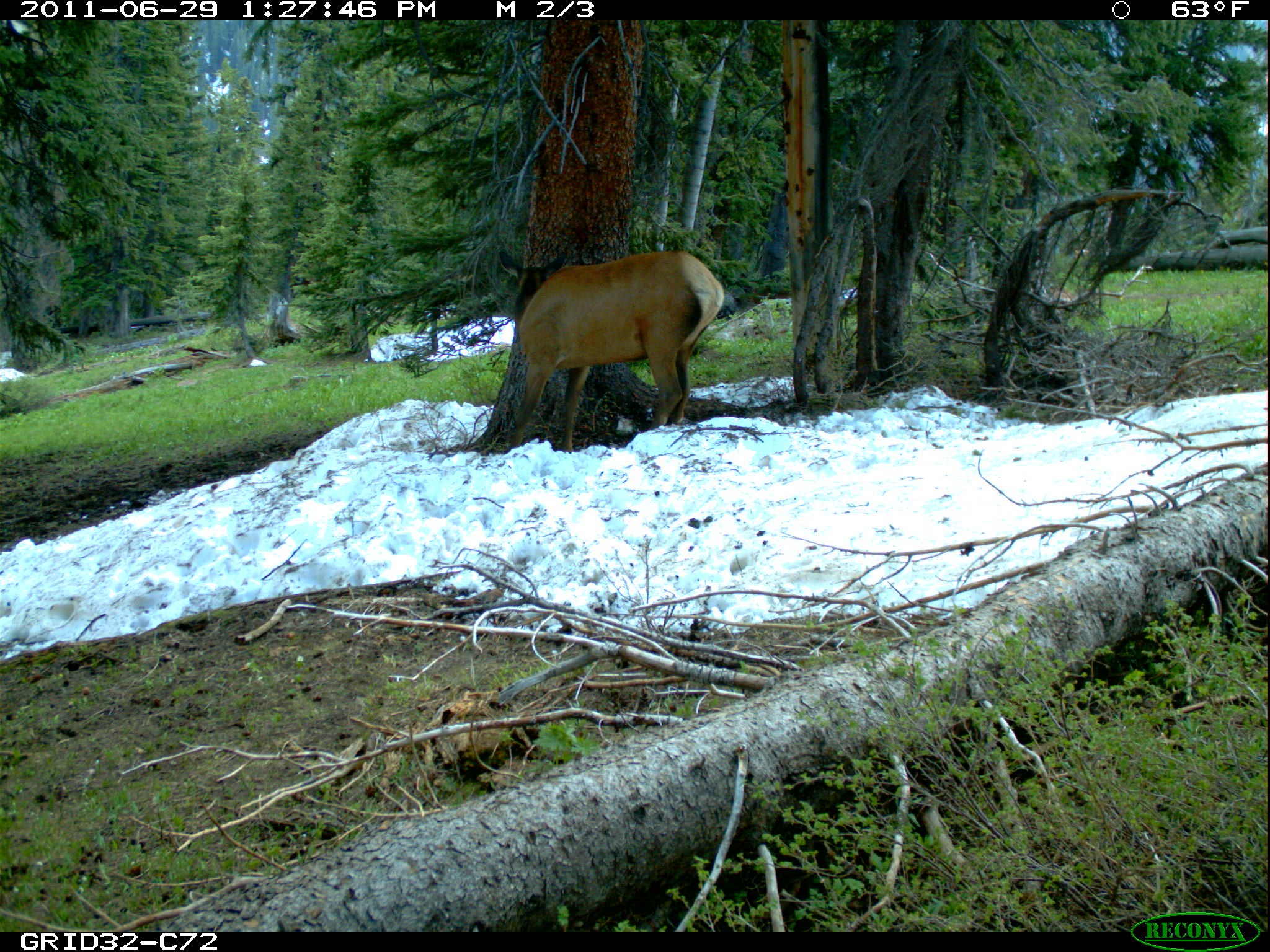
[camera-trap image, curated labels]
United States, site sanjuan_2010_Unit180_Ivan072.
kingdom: Animalia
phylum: Chordata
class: Mammalia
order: Artiodactyla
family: Cervidae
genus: Cervus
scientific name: Cervus elaphus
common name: red deer